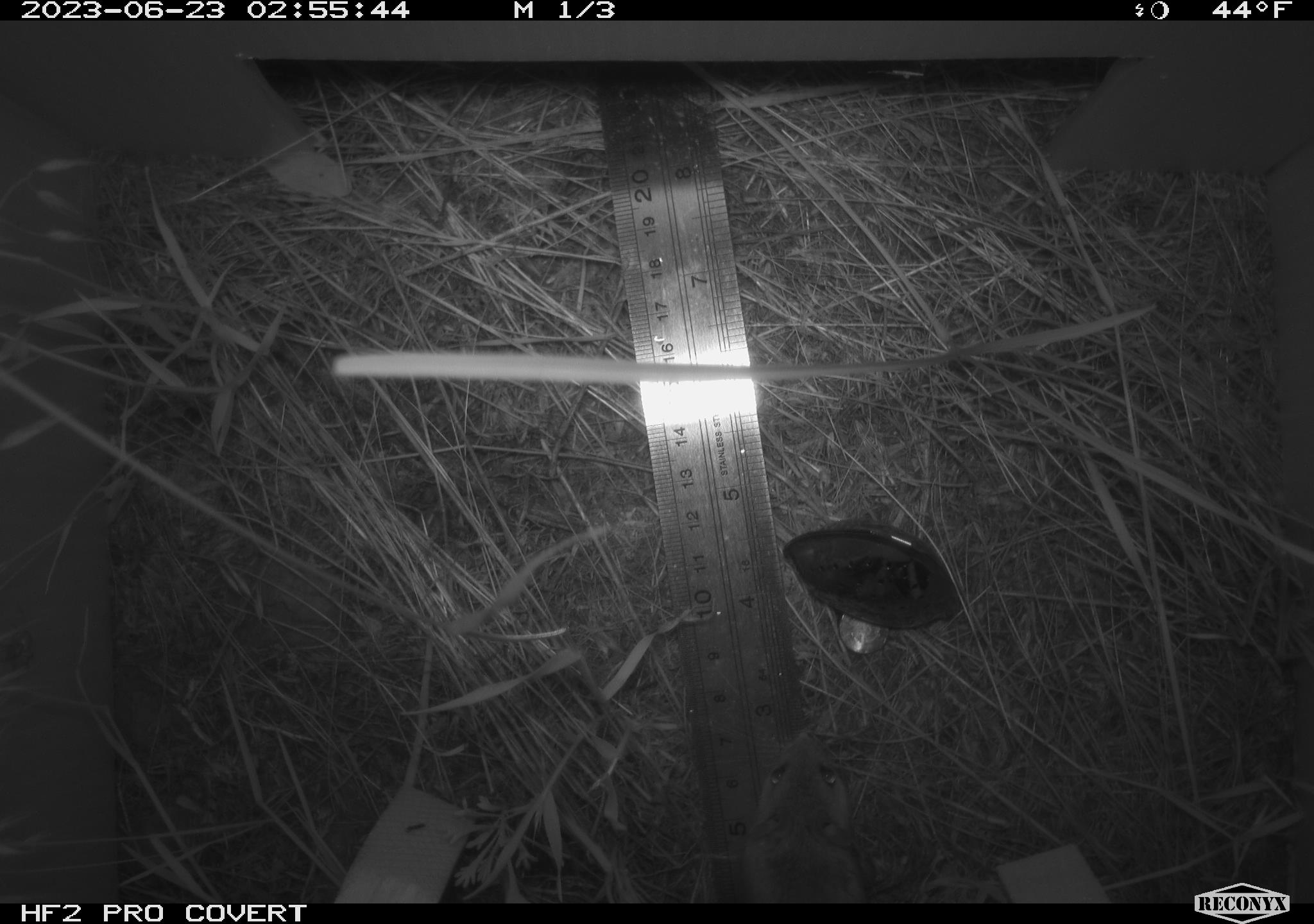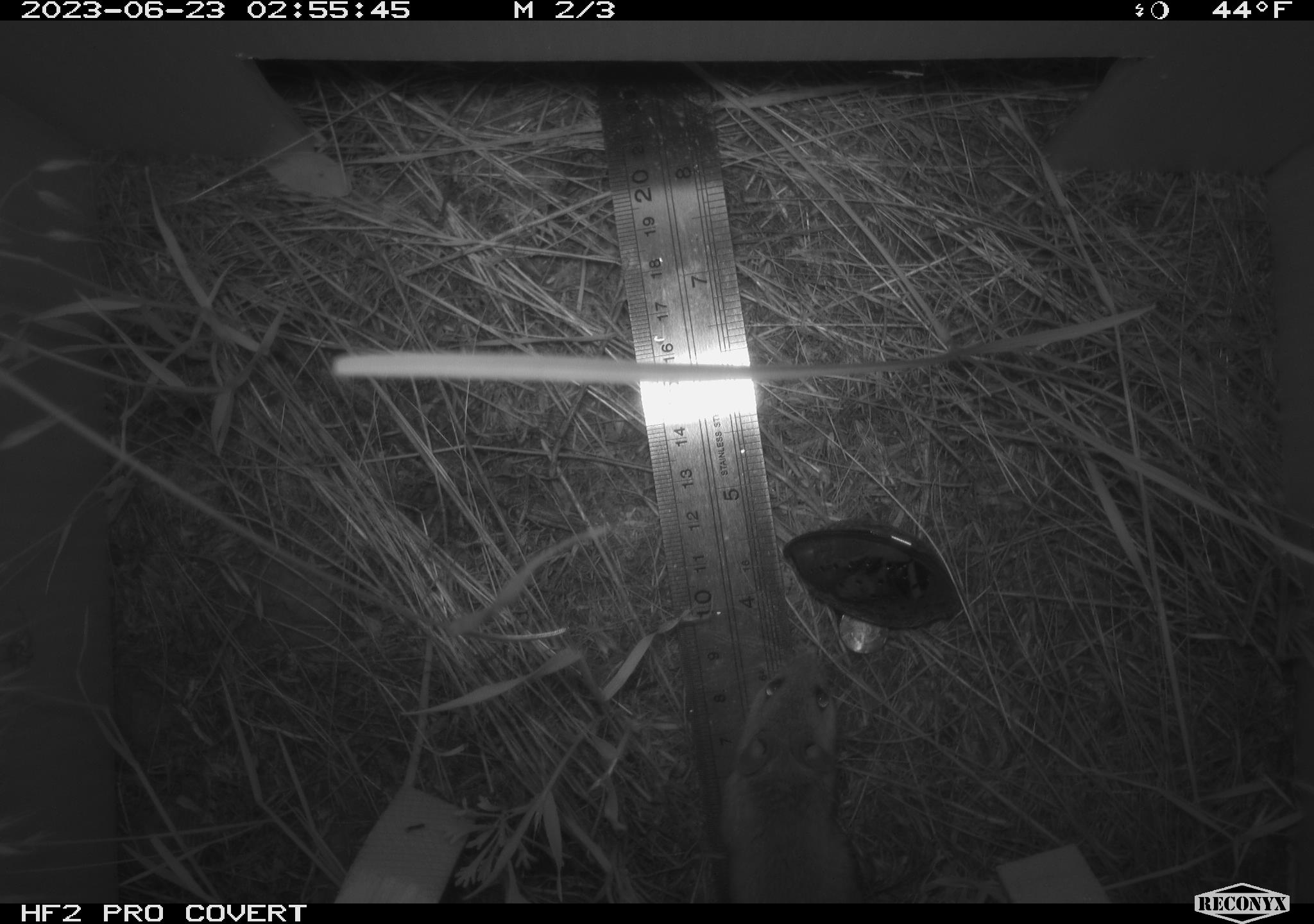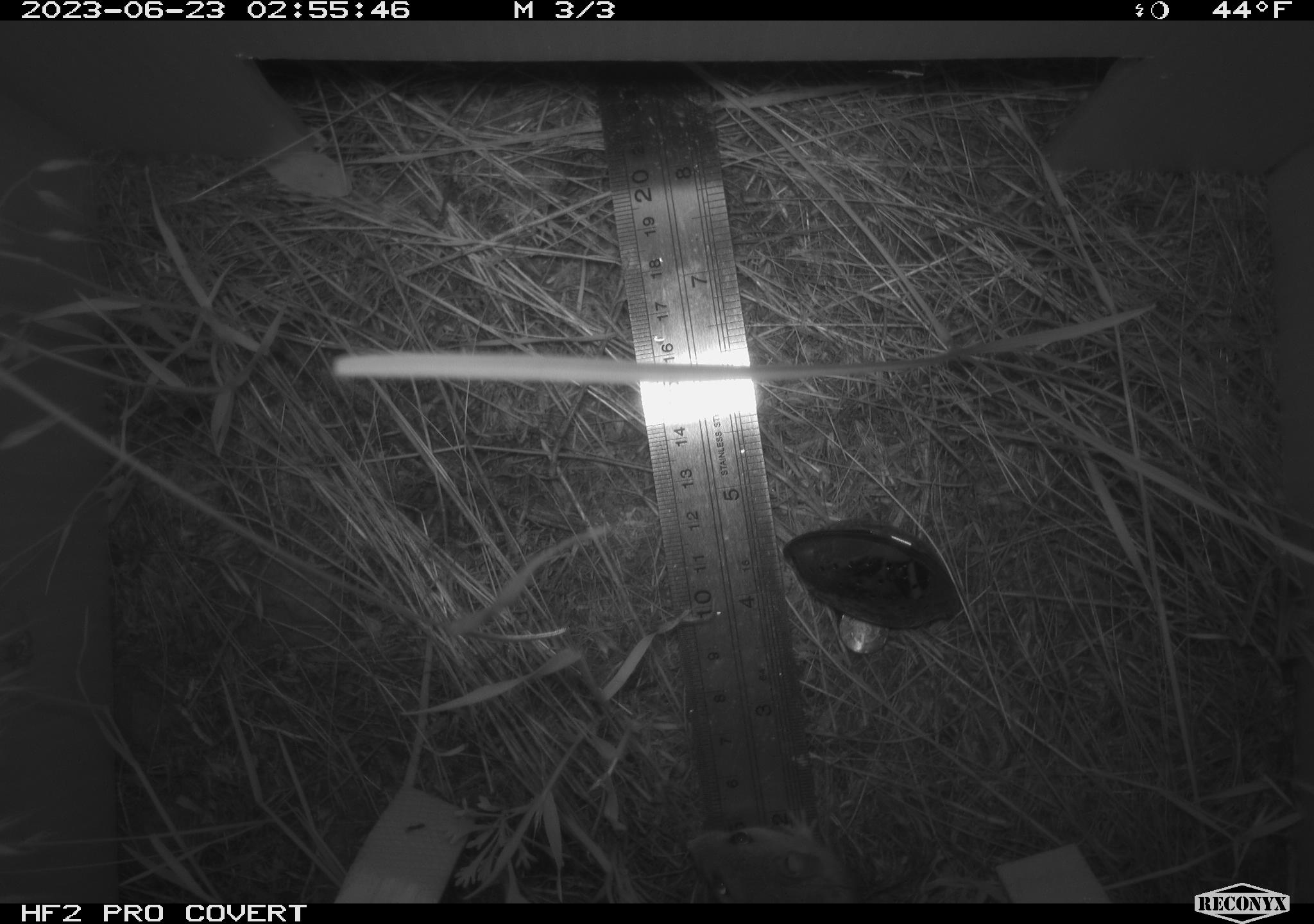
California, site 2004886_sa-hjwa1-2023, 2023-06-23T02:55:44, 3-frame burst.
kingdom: Animalia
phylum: Chordata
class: Mammalia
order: Rodentia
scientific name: Rodentia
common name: mouse species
Mouse species (Rodentia).